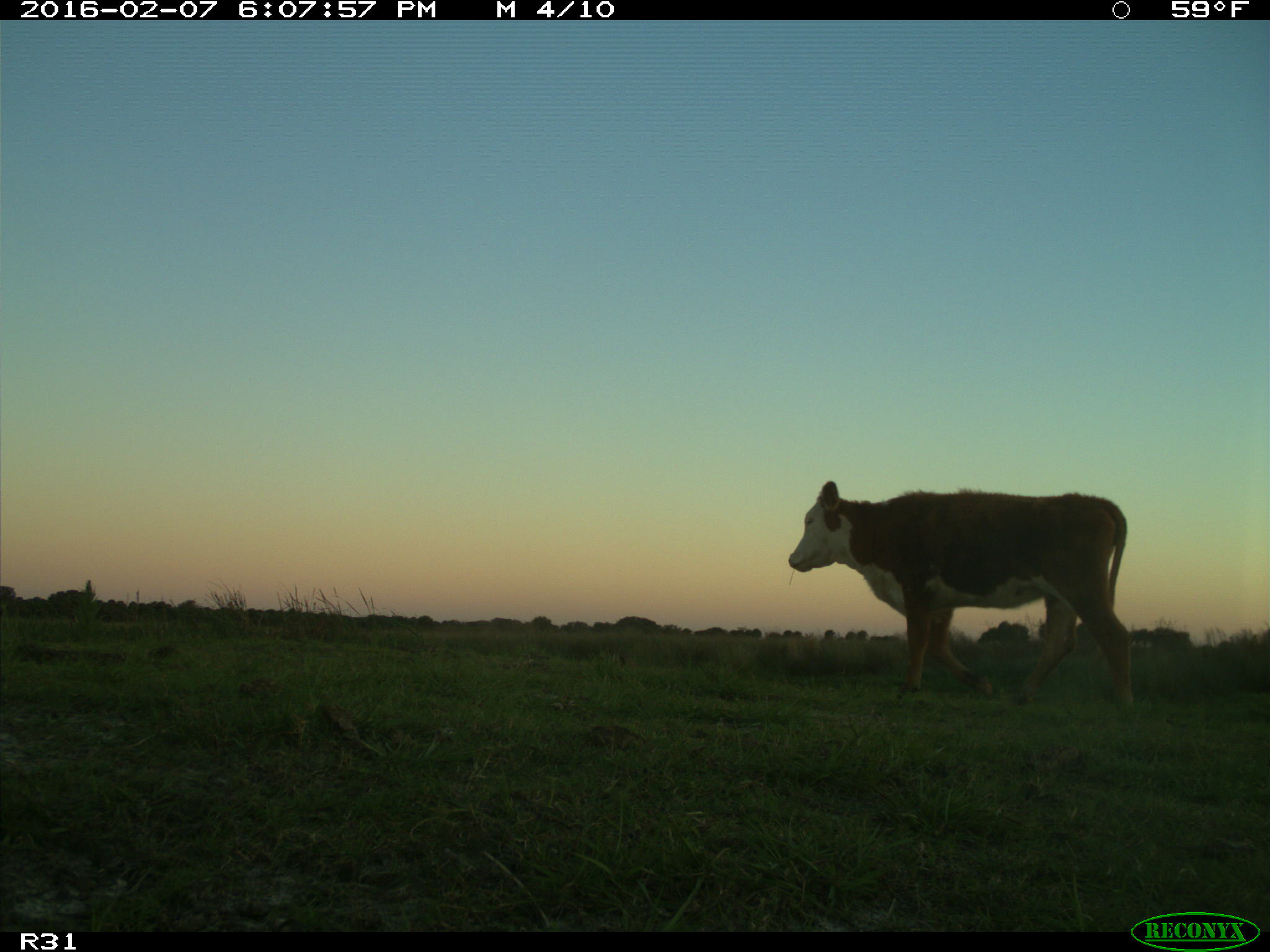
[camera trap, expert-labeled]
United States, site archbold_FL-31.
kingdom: Animalia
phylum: Chordata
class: Mammalia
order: Artiodactyla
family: Bovidae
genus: Bos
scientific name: Bos taurus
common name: domestic cow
Bos taurus (domestic cow).